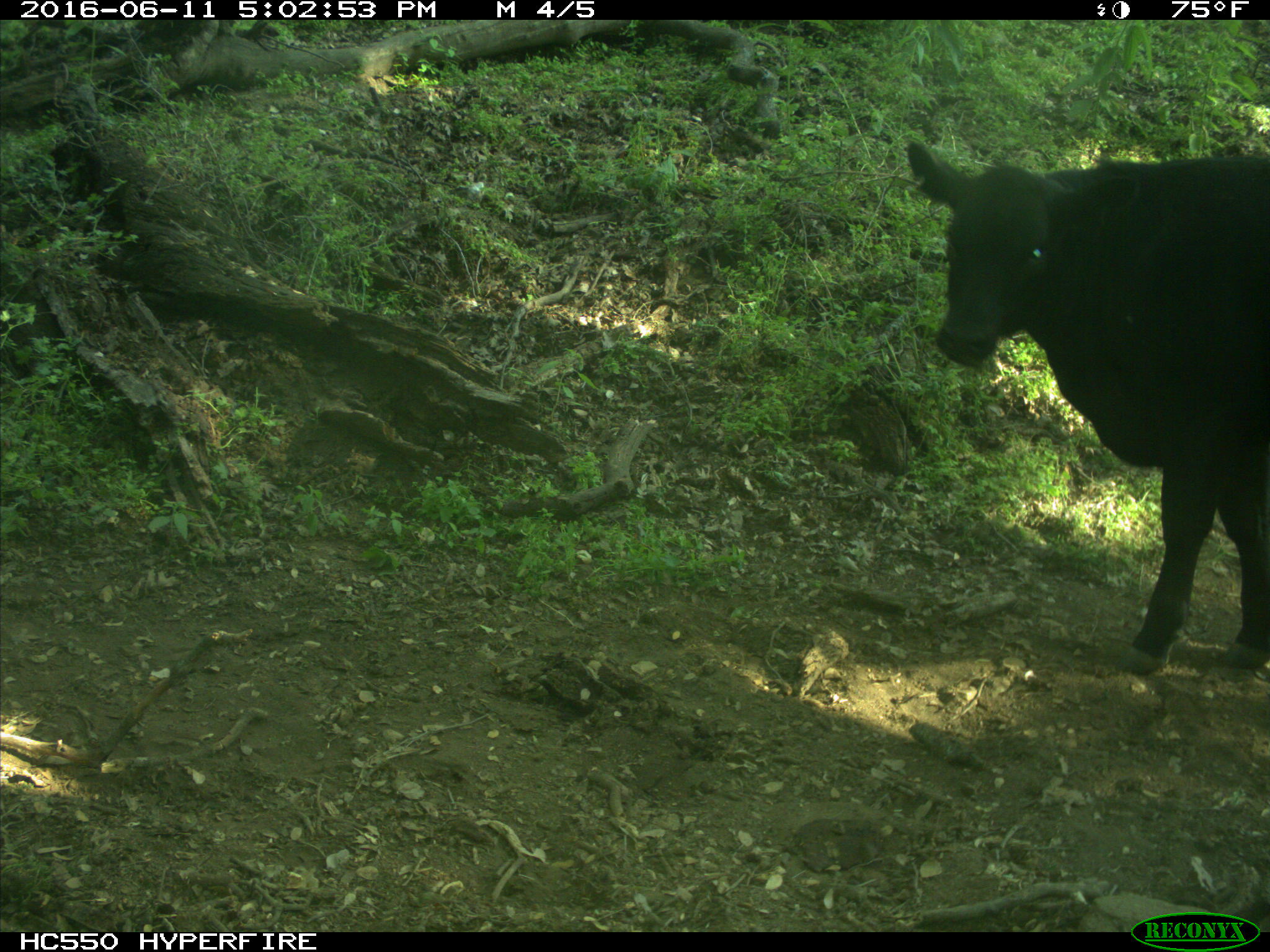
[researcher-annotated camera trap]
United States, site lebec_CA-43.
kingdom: Animalia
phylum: Chordata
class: Mammalia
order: Artiodactyla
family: Bovidae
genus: Bos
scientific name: Bos taurus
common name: domestic cow